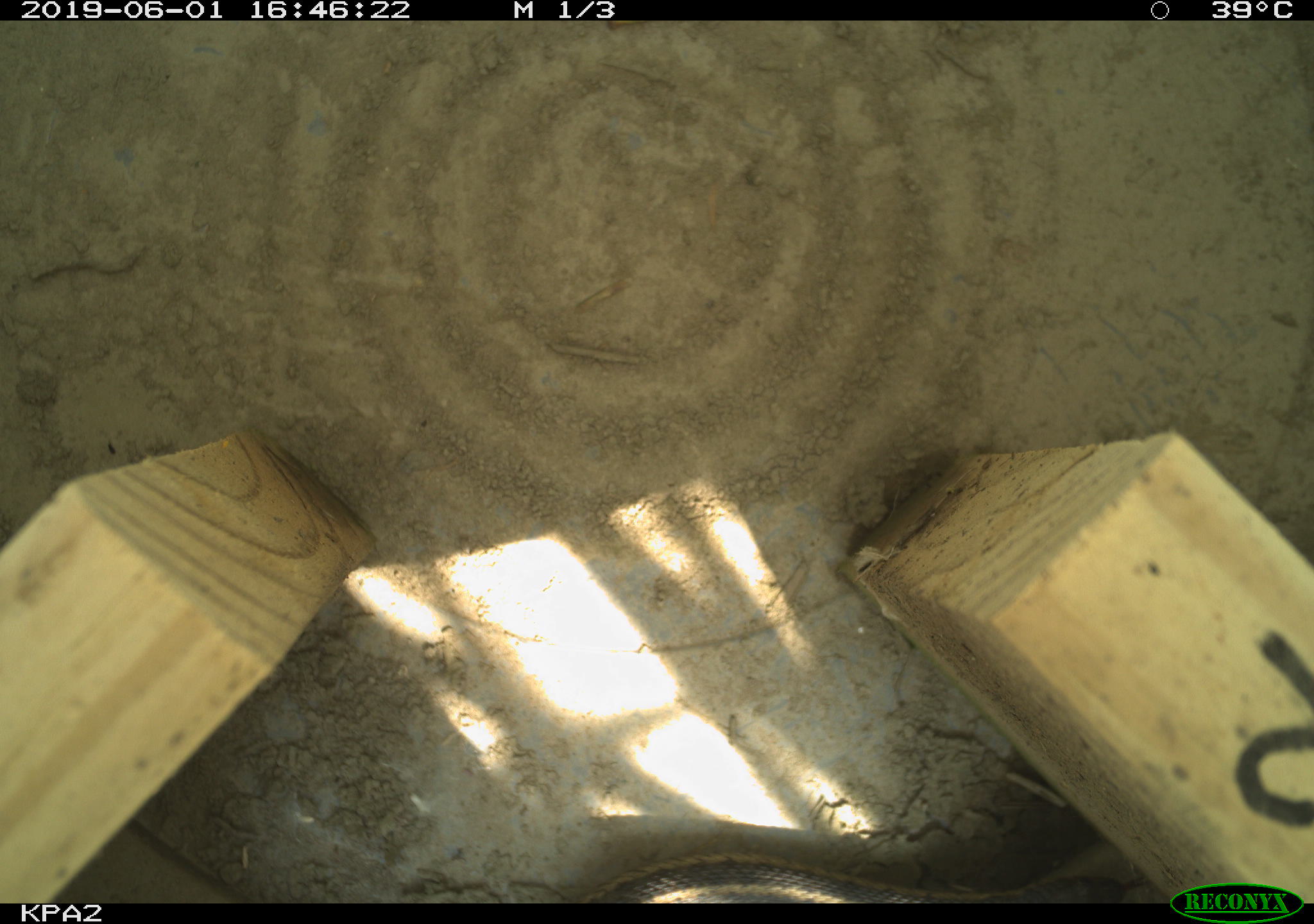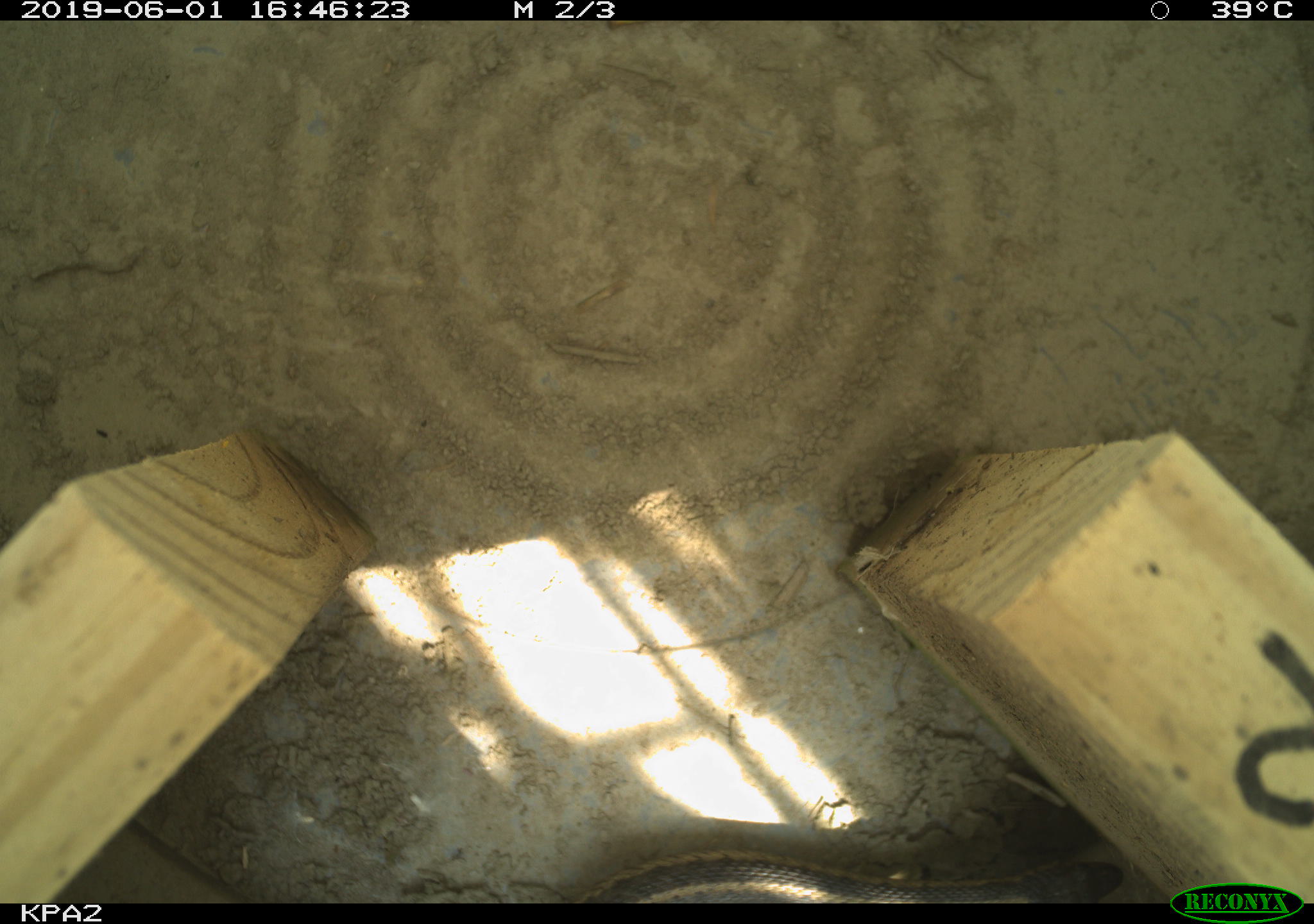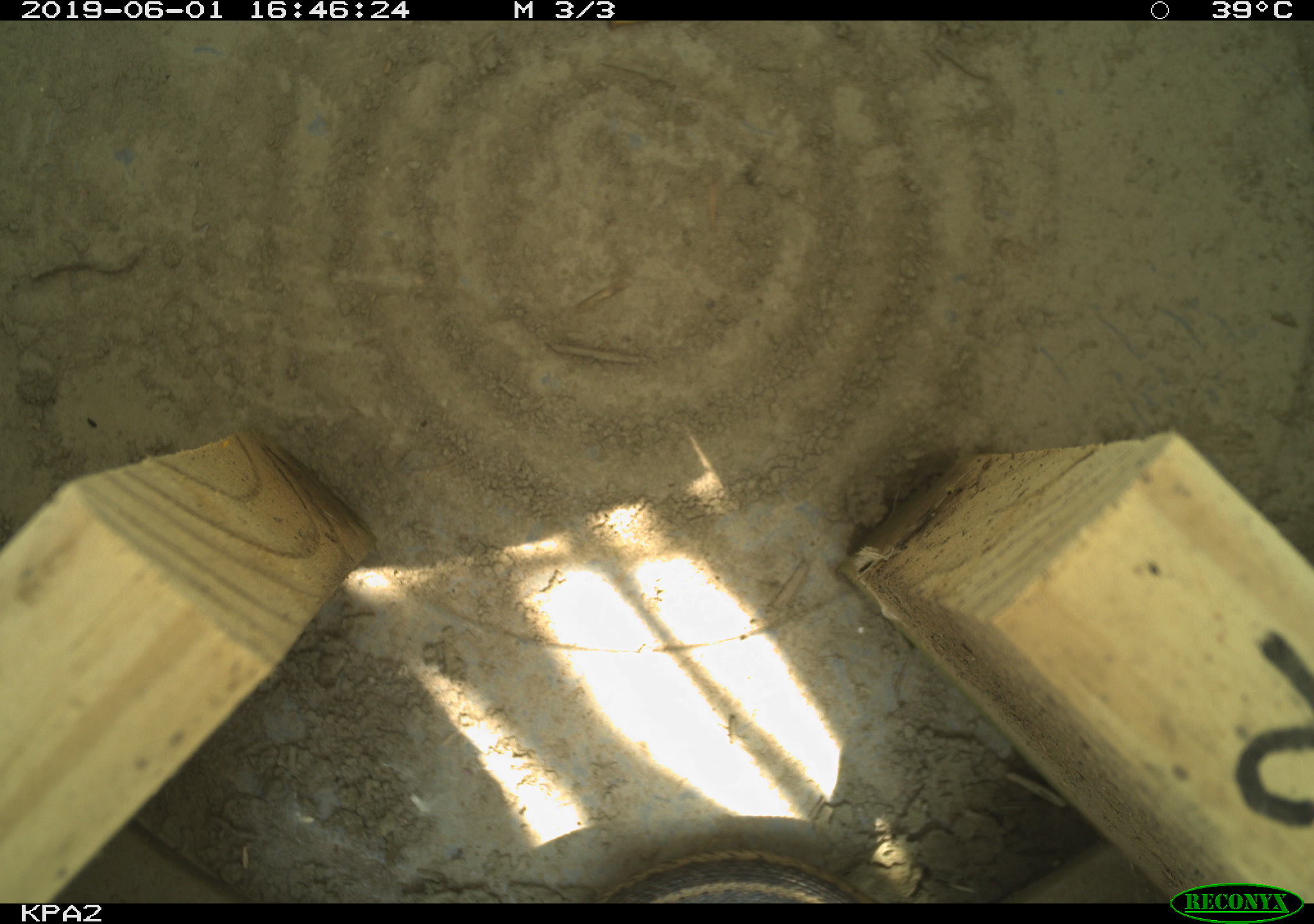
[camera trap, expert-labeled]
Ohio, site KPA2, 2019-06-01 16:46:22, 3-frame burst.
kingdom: Animalia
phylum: Chordata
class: Reptilia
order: Squamata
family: Colubridae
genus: Thamnophis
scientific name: Thamnophis sirtalis sirtalis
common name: eastern gartersnake